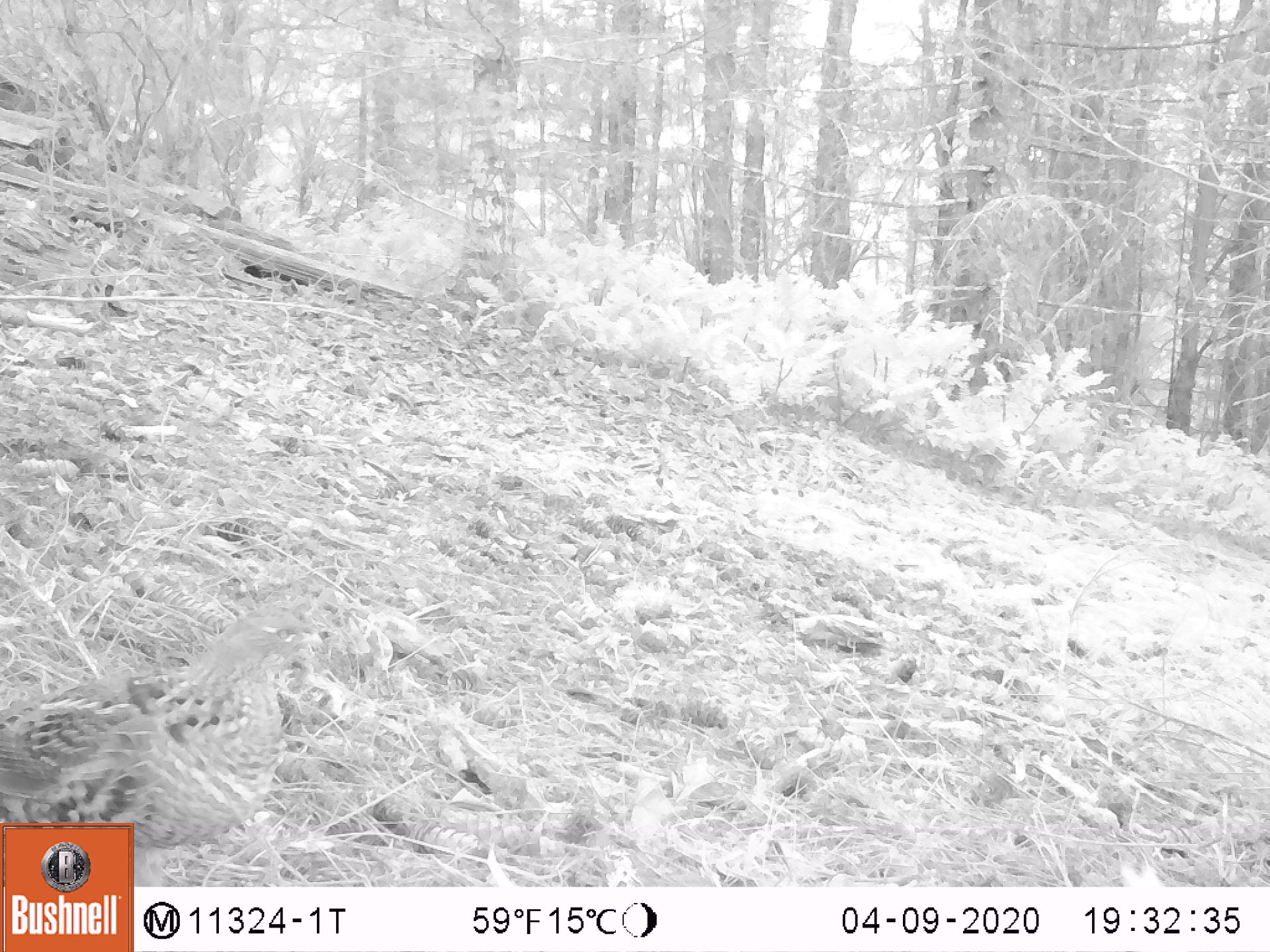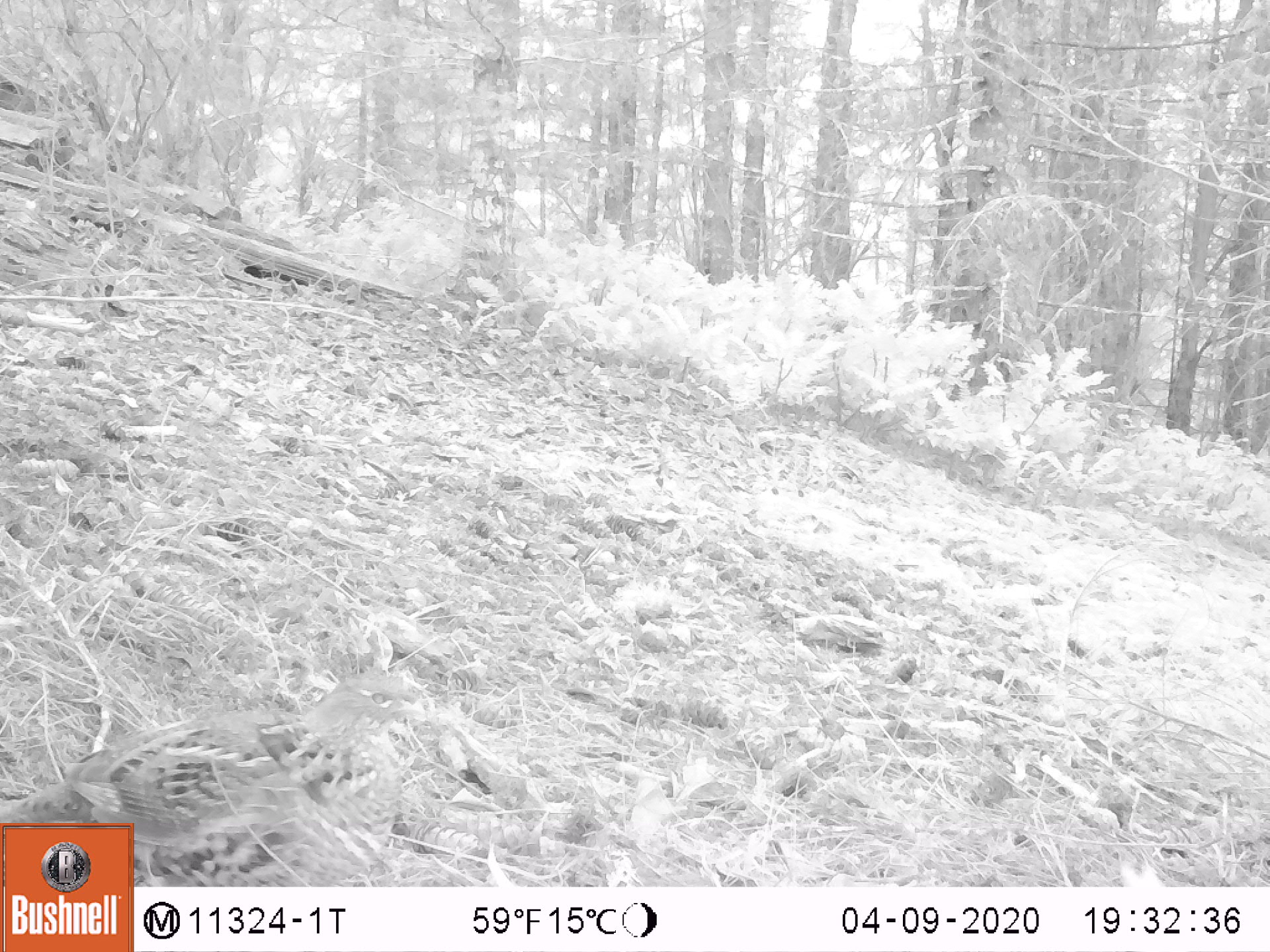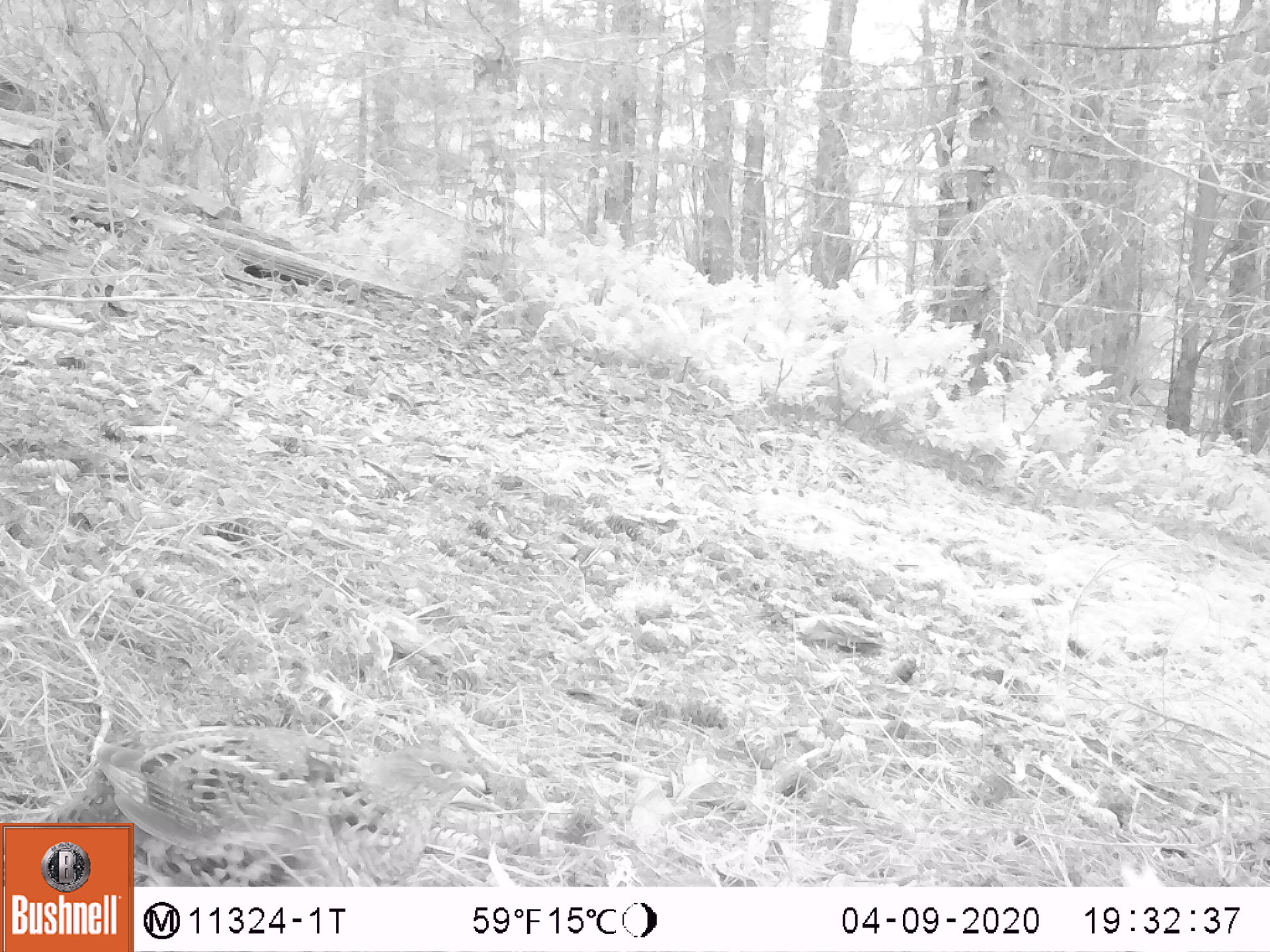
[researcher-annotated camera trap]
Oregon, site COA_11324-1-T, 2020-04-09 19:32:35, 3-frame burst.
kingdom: Animalia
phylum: Chordata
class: Aves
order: Galliformes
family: Phasianidae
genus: Bonasa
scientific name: Bonasa umbellus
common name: ruffed grouse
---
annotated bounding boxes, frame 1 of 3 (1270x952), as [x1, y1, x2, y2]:
ruffed grouse: [5, 607, 342, 818]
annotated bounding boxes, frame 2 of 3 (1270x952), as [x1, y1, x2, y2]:
ruffed grouse: [0, 662, 437, 818]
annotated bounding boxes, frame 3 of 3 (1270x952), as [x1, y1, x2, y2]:
ruffed grouse: [148, 715, 494, 878]